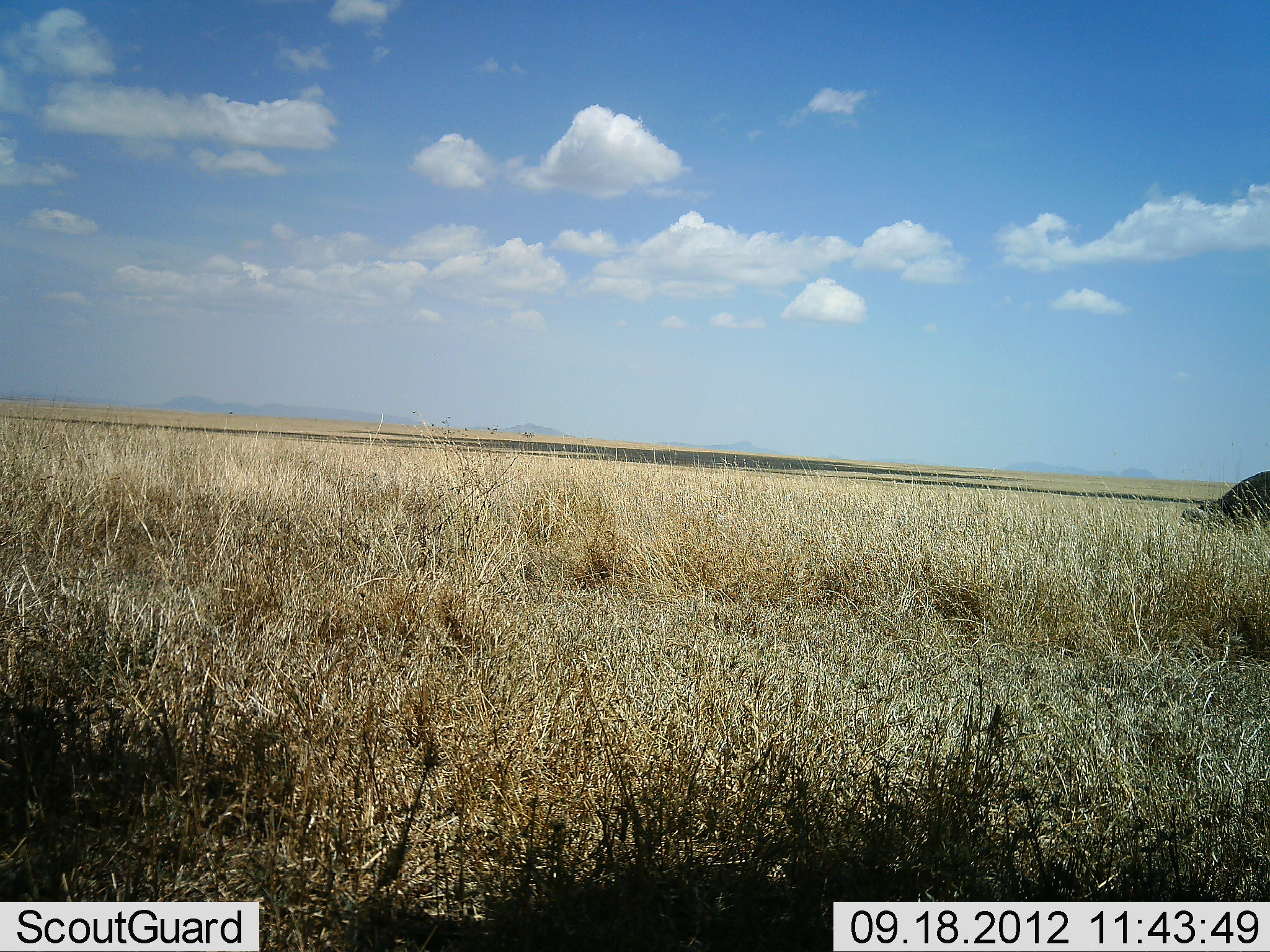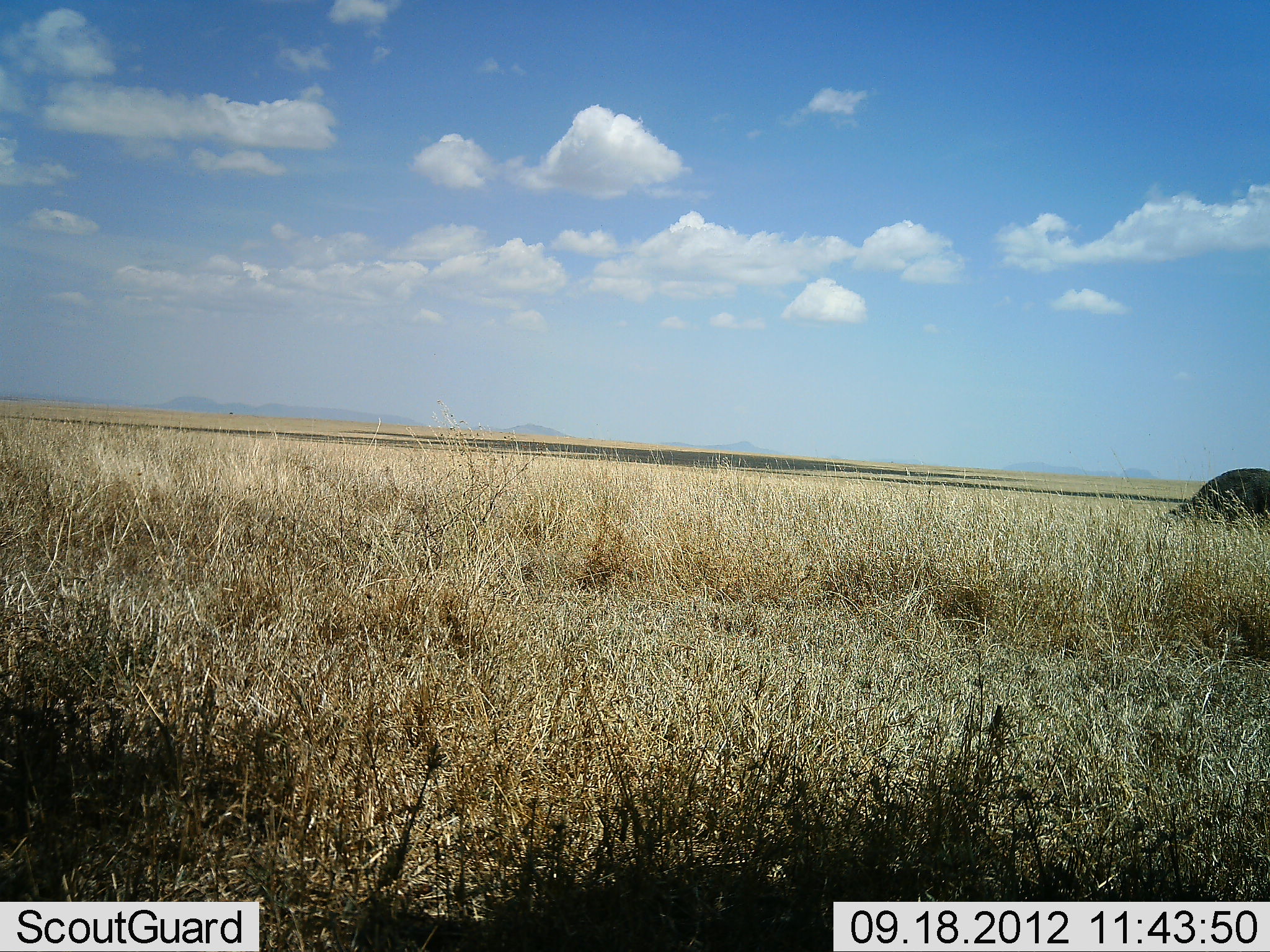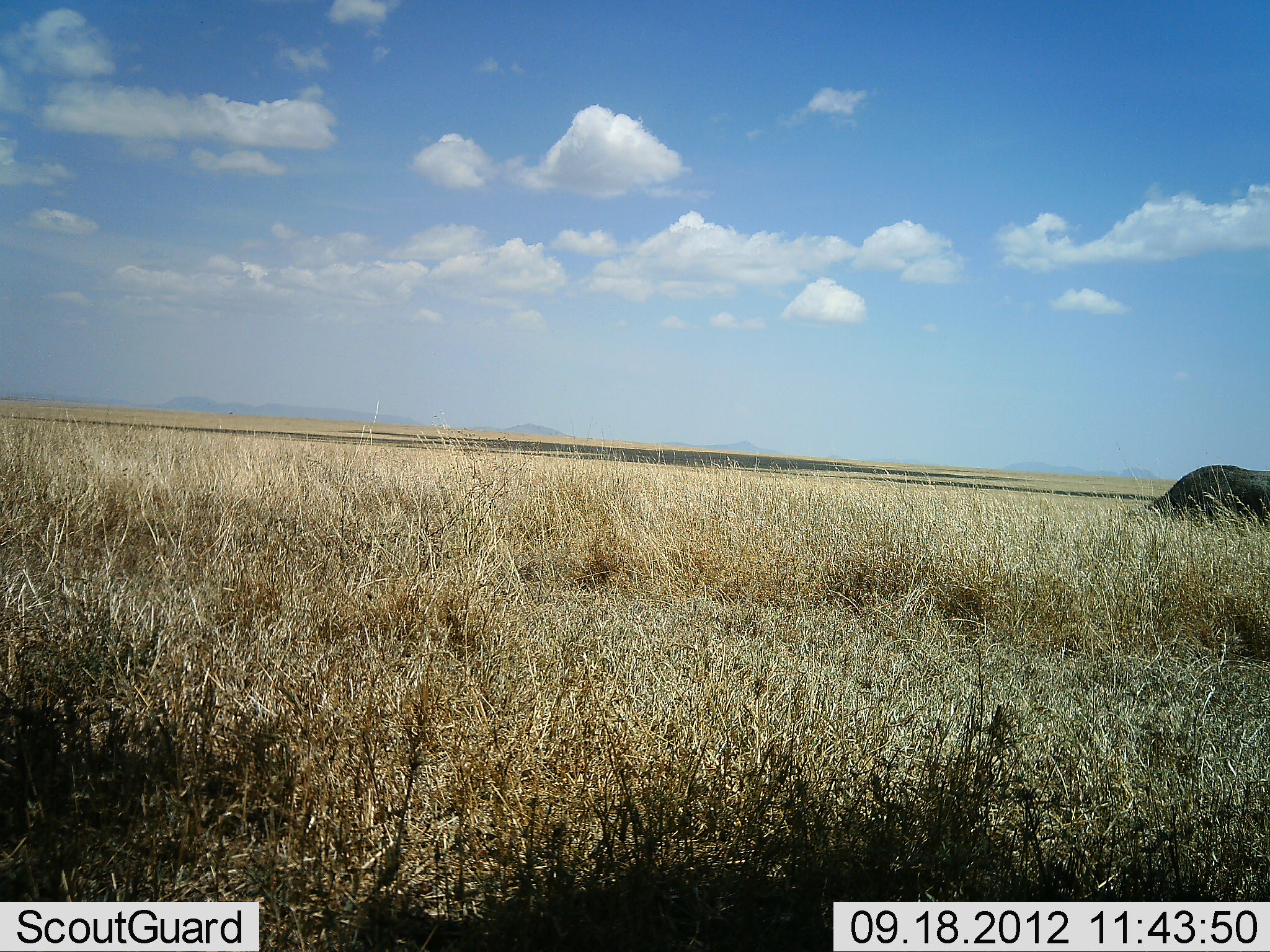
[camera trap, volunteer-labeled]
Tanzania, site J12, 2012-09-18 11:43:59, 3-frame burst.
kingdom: Animalia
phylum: Chordata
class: Mammalia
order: Artiodactyla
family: Bovidae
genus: Syncerus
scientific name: Syncerus caffer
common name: cape buffalo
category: buffalo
Buffalo (cape buffalo) (Syncerus caffer), count 1. Behavior (volunteer vote fractions): standing 10%, resting 0%, moving 60%, interacting 0%. Young present (vote fraction): 0%. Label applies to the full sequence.